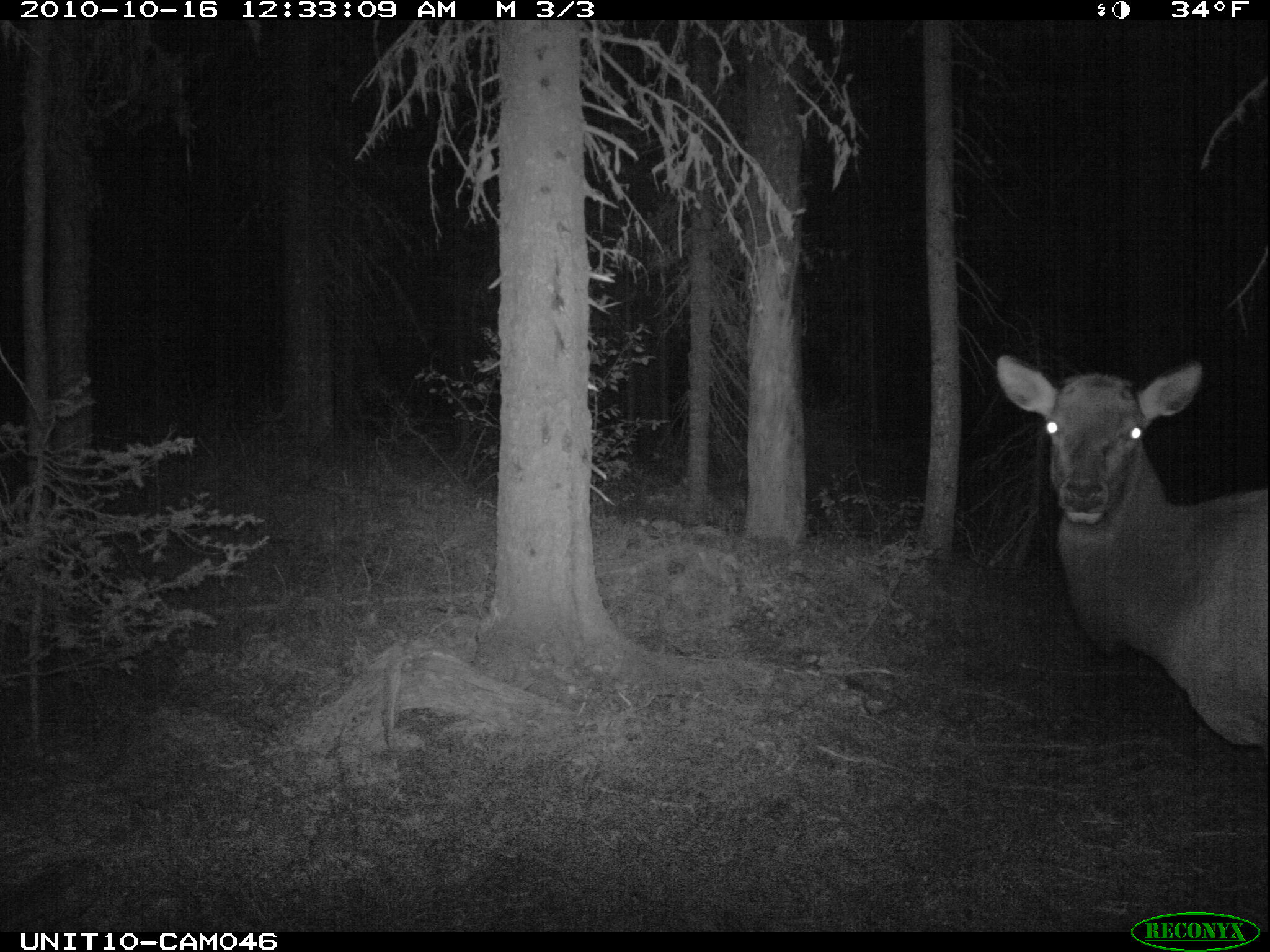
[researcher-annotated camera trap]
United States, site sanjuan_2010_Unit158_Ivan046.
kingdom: Animalia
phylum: Chordata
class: Mammalia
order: Artiodactyla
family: Cervidae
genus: Cervus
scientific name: Cervus elaphus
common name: red deer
Cervus elaphus (red deer).